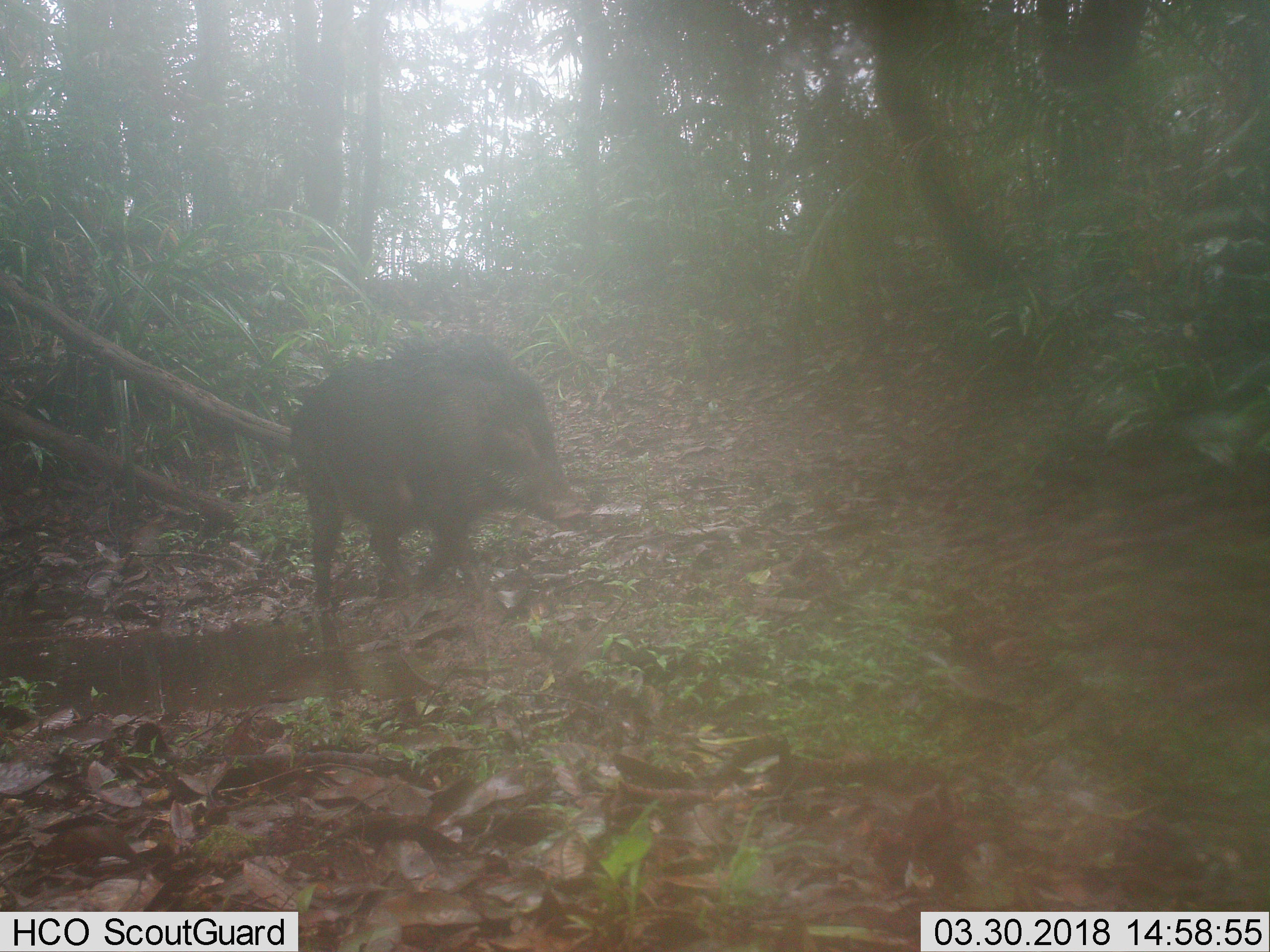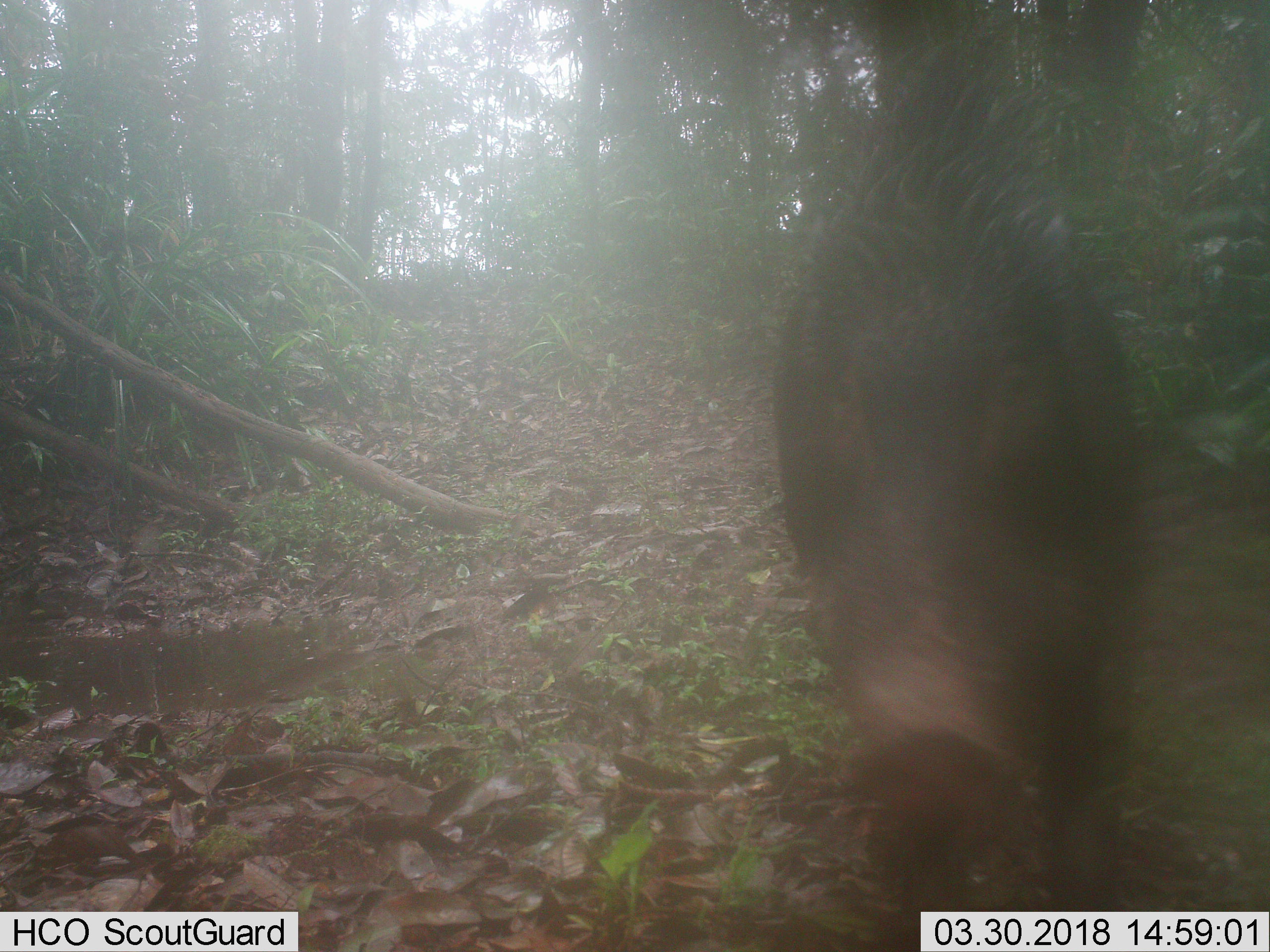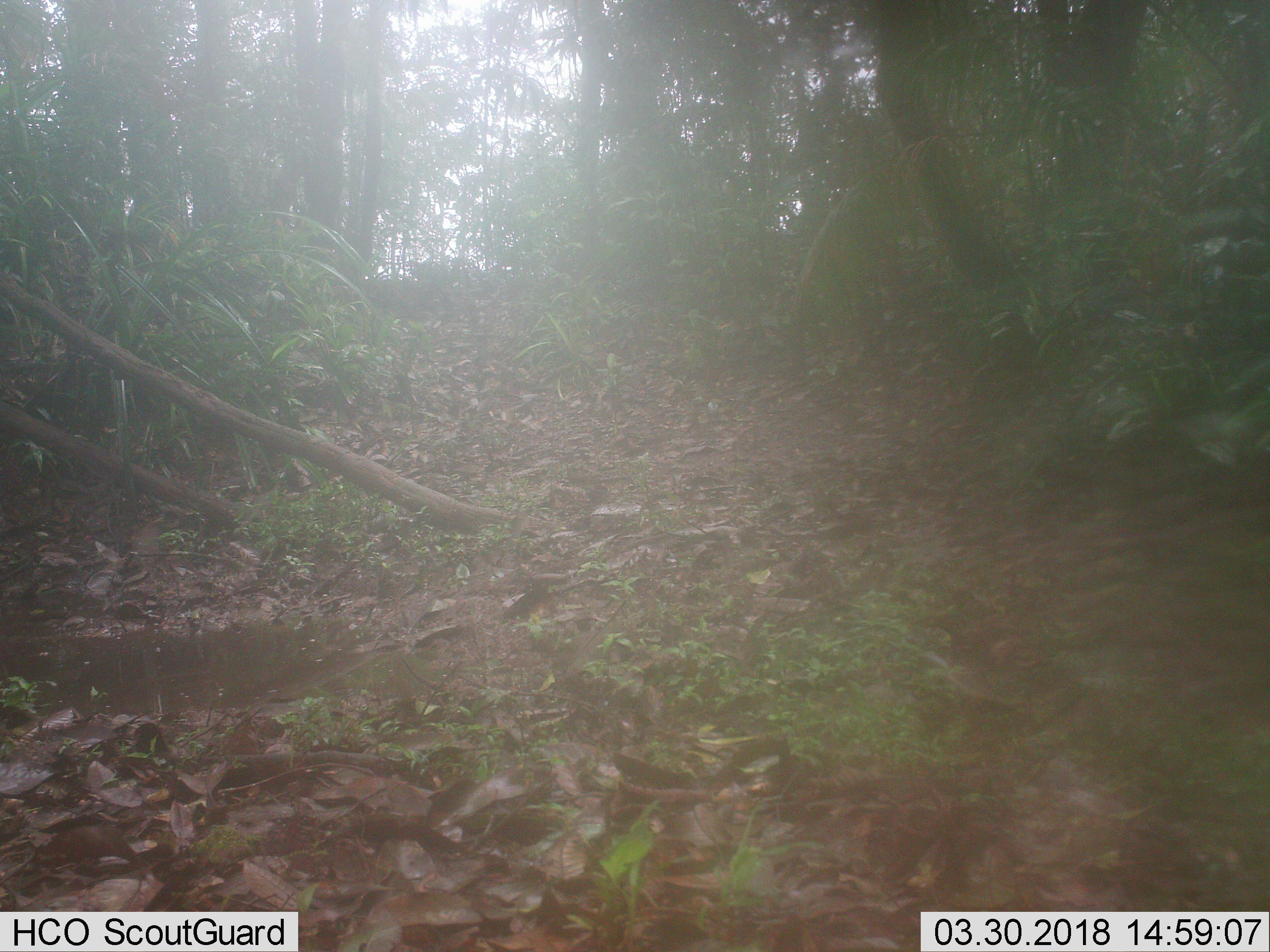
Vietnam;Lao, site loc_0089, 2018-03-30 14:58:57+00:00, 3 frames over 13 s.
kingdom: Animalia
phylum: Chordata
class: Mammalia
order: Artiodactyla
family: Suidae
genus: Sus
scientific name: Sus scrofa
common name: eurasian wild pig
Eurasian wild pig (Sus scrofa). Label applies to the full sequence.